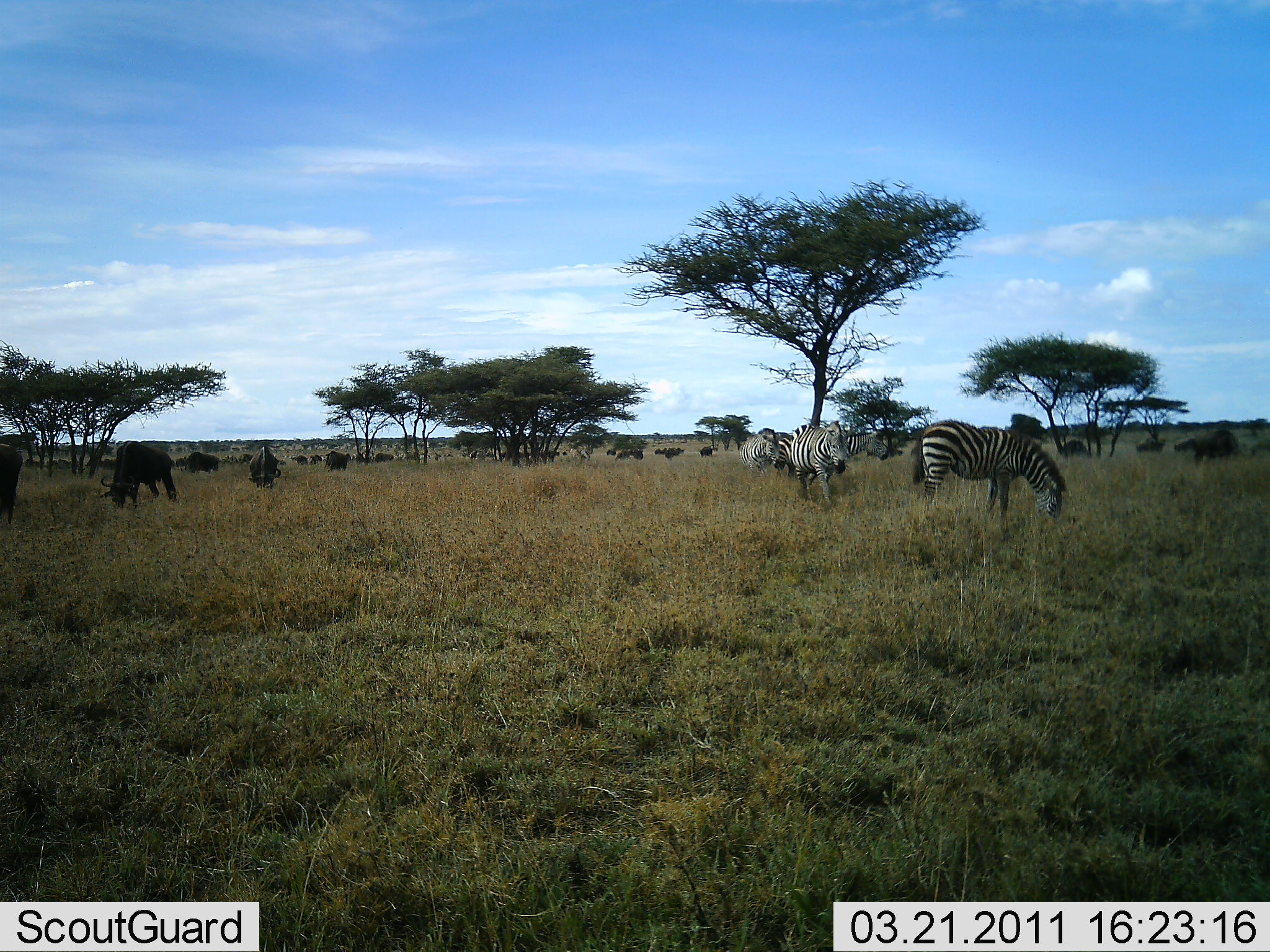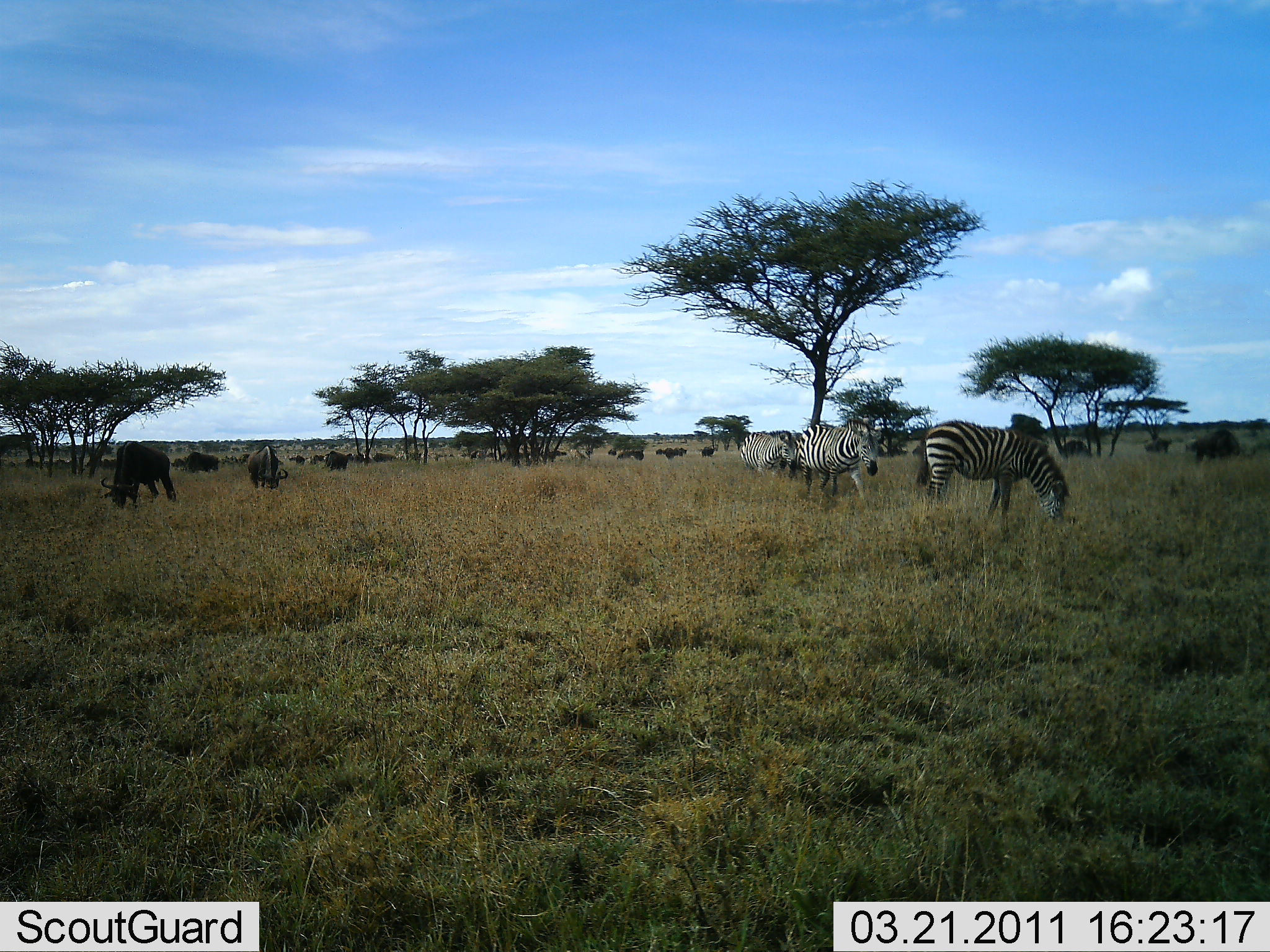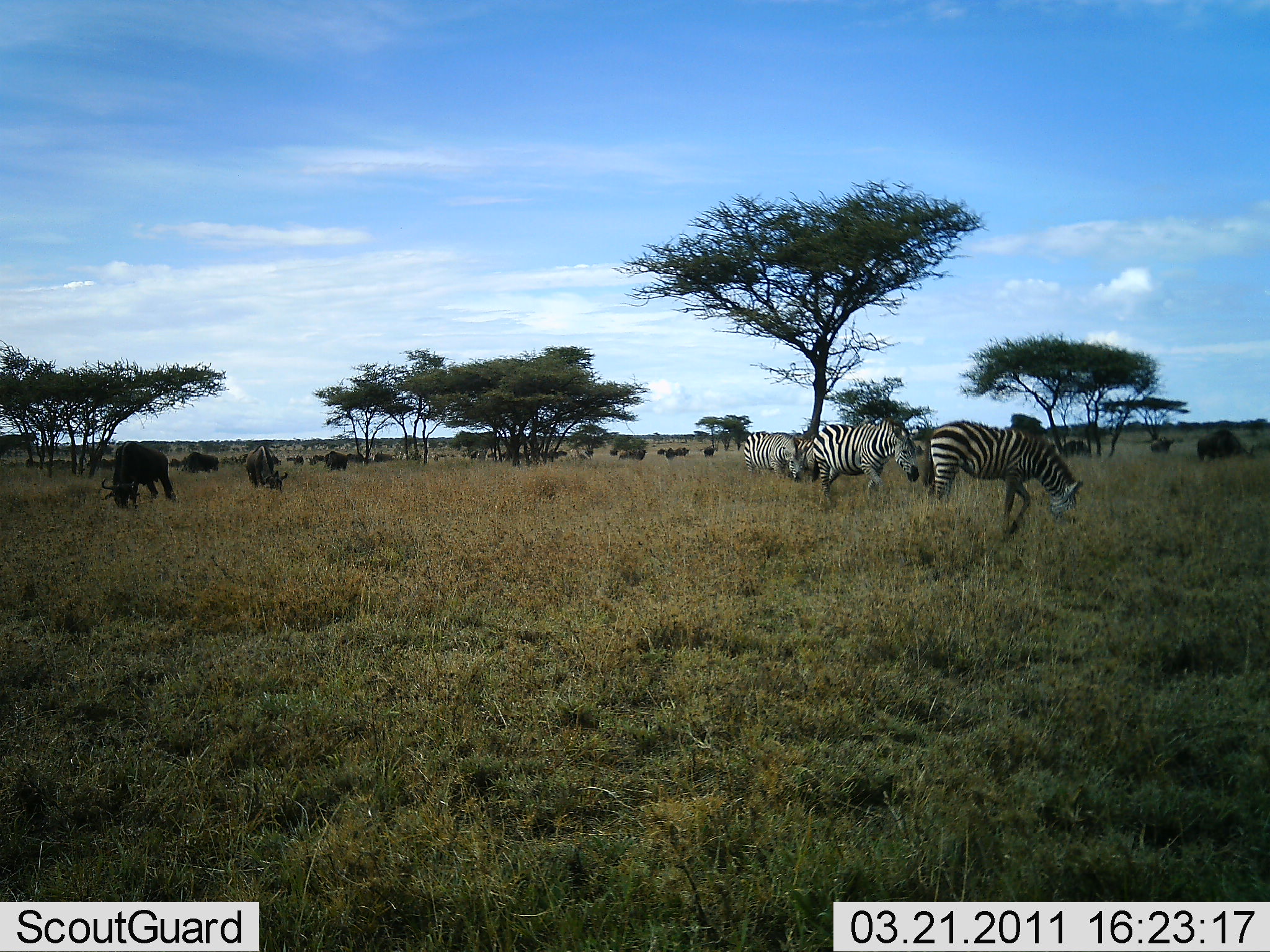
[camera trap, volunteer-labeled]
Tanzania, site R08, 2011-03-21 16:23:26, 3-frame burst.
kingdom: Animalia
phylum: Chordata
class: Mammalia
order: Artiodactyla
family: Bovidae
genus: Connochaetes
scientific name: Connochaetes taurinus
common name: blue wildebeest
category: wildebeest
Wildebeest (blue wildebeest) (Connochaetes taurinus), count 11-50. Behavior (volunteer vote fractions): standing 57%, resting 0%, moving 36%, interacting 0%. Young present (vote fraction): 0%. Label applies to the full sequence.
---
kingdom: Animalia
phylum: Chordata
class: Mammalia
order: Perissodactyla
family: Equidae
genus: Equus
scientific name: Equus quagga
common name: plains zebra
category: zebra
Zebra (plains zebra) (Equus quagga), count 3. Behavior (volunteer vote fractions): standing 28%, resting 0%, moving 67%, interacting 0%. Young present (vote fraction): 6%. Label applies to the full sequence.